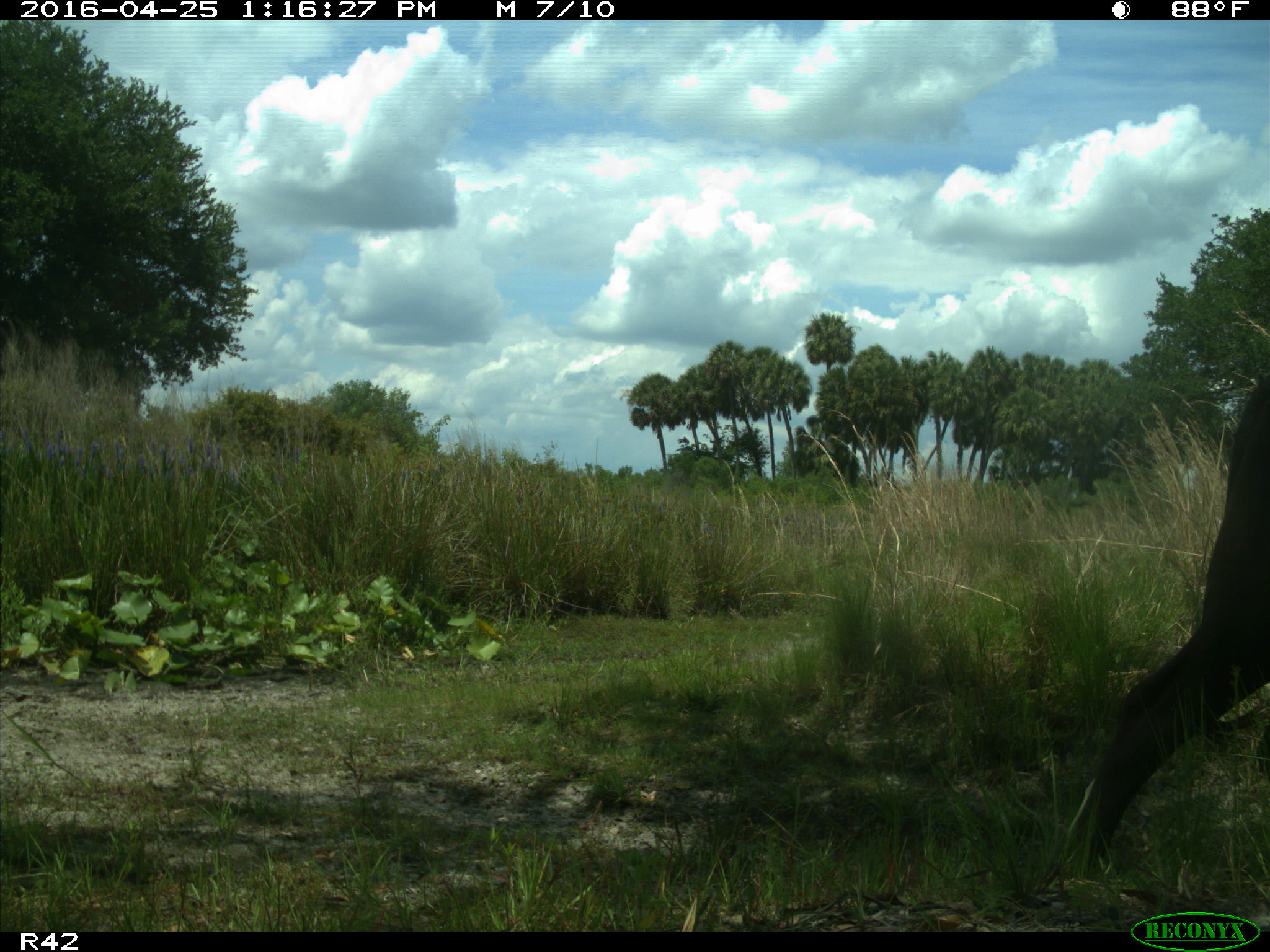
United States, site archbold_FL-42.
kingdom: Animalia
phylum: Chordata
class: Mammalia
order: Artiodactyla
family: Bovidae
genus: Bos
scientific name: Bos taurus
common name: domestic cow